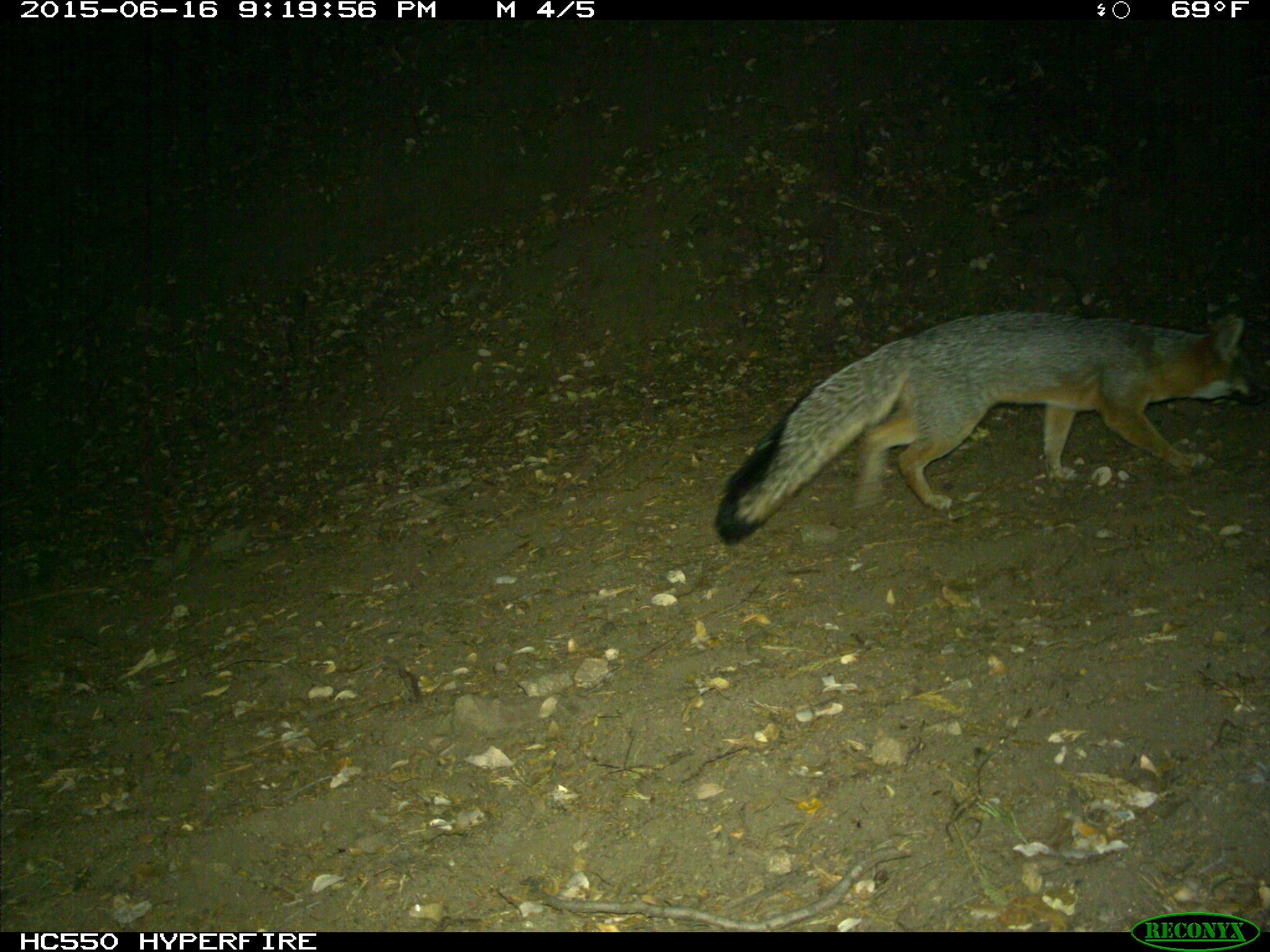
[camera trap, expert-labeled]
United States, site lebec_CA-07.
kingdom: Animalia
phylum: Chordata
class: Mammalia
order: Carnivora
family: Canidae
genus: Urocyon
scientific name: Urocyon cinereoargenteus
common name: gray fox